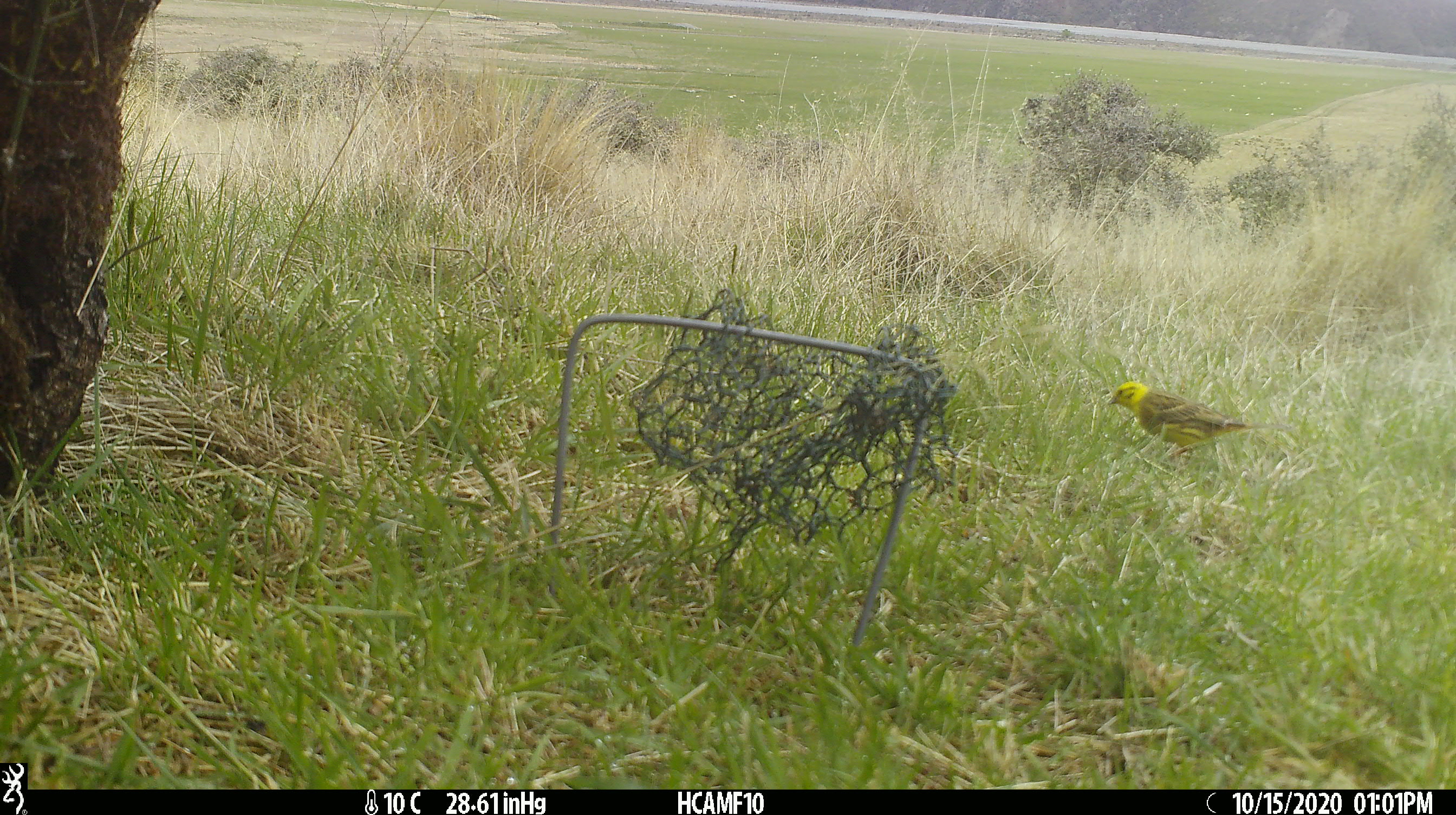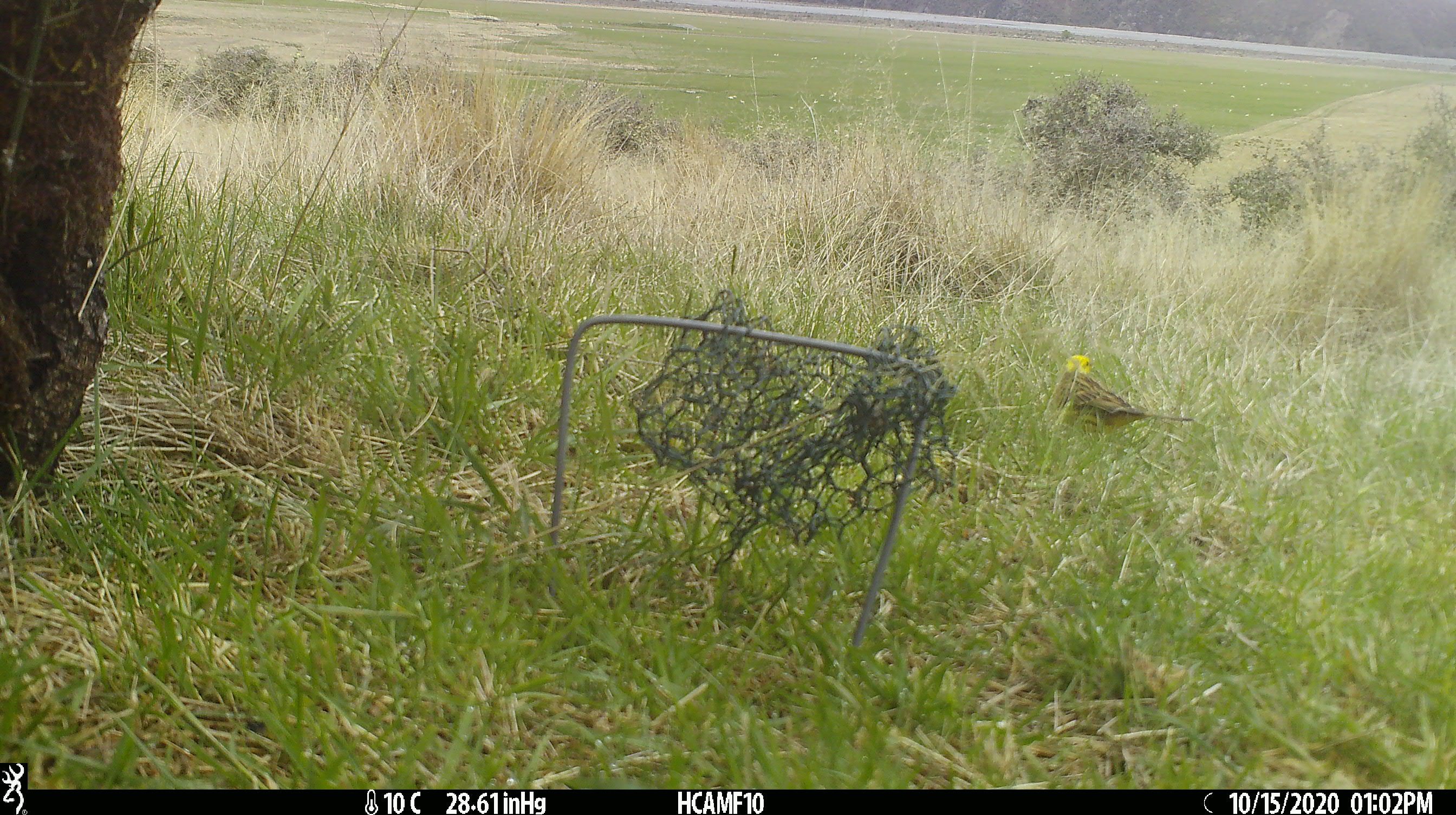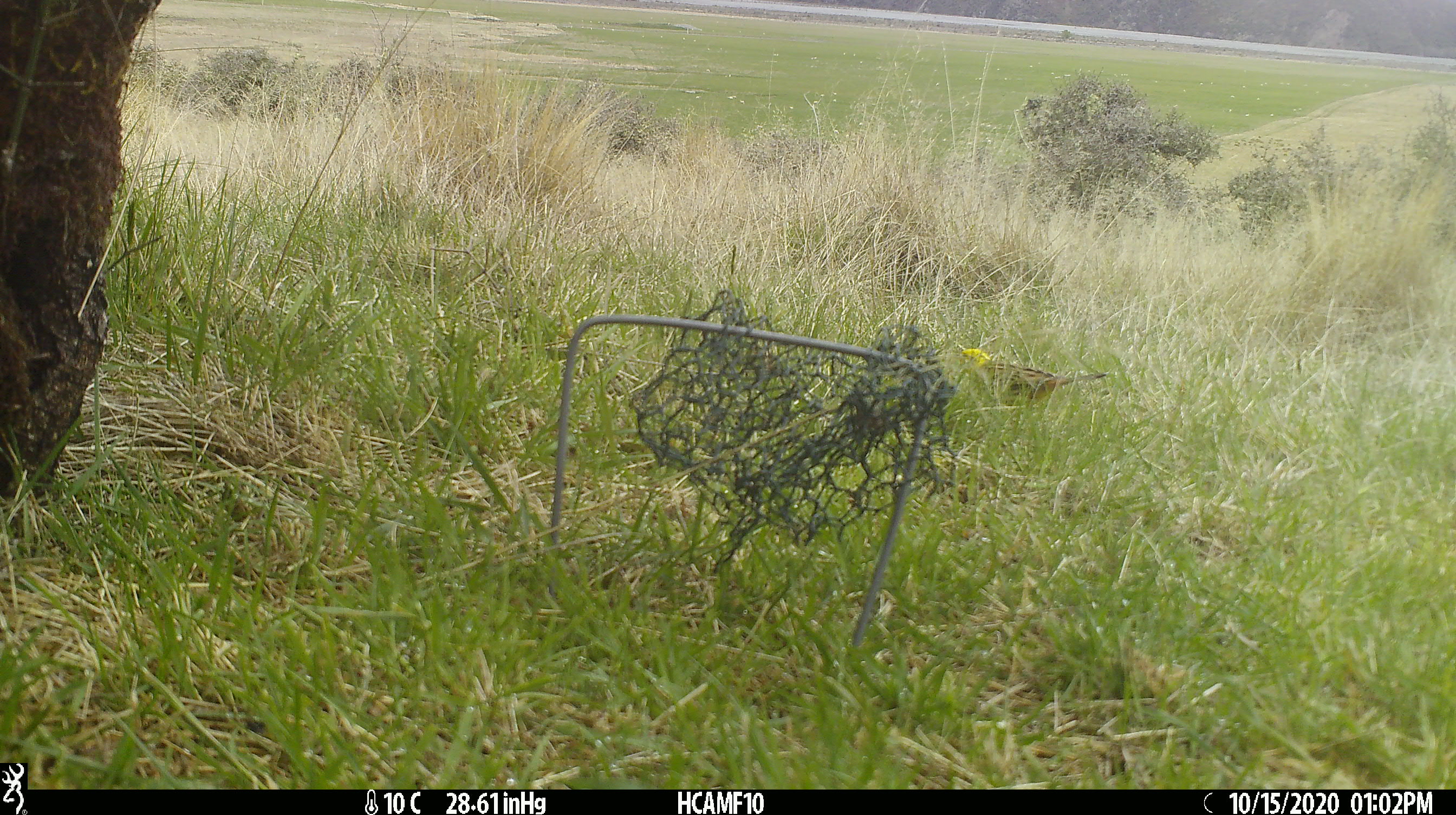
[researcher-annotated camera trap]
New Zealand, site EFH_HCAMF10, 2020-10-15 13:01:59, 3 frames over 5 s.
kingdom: Animalia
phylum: Chordata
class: Aves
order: Passeriformes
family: Emberizidae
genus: Emberiza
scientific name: Emberiza citrinella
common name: yellowhammer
Yellowhammer (Emberiza citrinella).